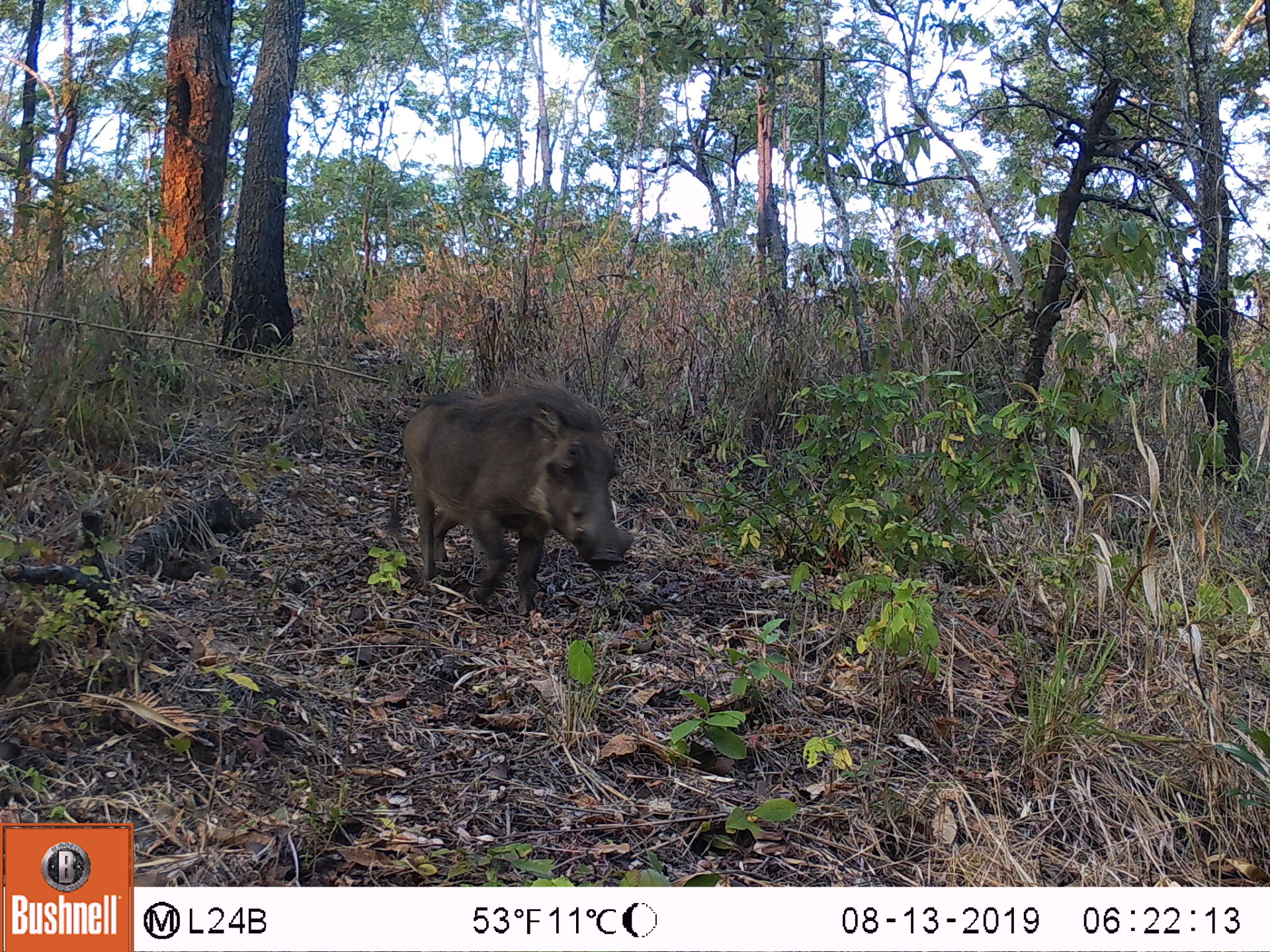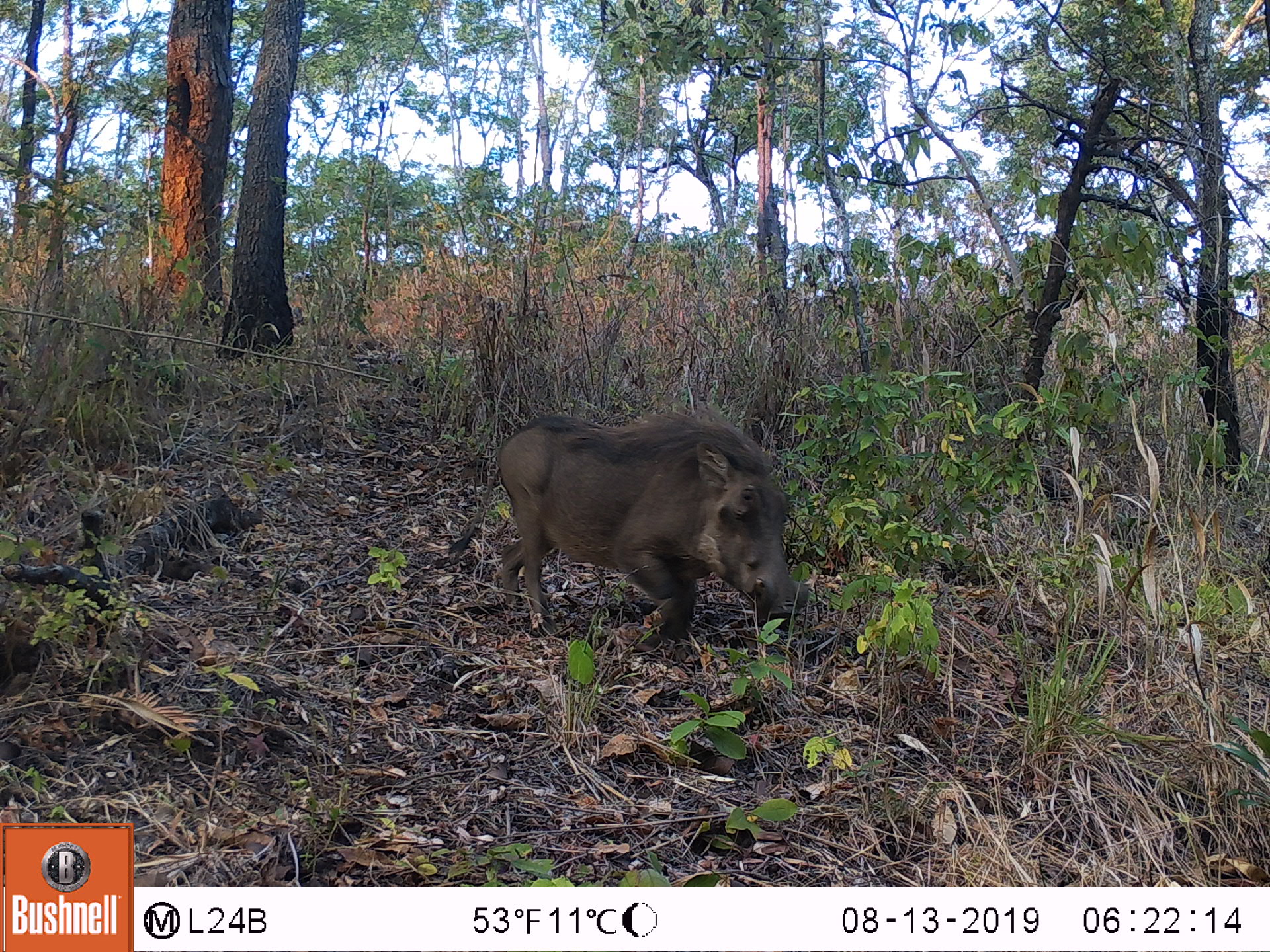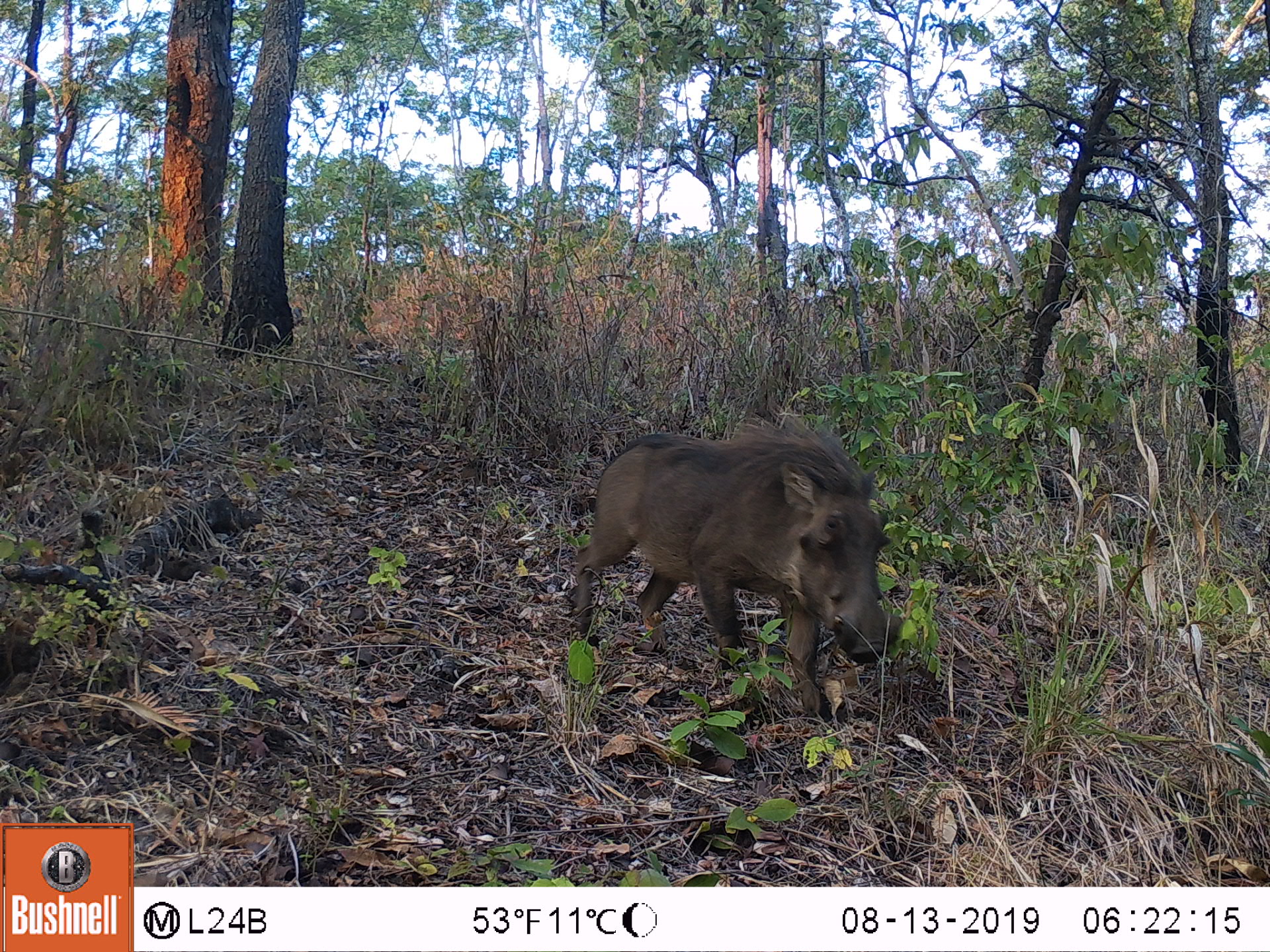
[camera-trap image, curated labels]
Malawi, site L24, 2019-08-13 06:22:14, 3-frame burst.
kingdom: Animalia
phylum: Chordata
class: Mammalia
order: Artiodactyla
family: Suidae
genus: Phacochoerus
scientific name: Phacochoerus africanus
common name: common warthog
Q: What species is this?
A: Common warthog (Phacochoerus africanus).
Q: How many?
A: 1.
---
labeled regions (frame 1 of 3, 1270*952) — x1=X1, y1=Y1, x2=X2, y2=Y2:
common warthog: x1=400, y1=375, x2=636, y2=622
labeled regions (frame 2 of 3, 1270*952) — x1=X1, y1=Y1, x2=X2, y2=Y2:
common warthog: x1=465, y1=402, x2=823, y2=653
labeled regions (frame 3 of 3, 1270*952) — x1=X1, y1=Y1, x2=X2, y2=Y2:
common warthog: x1=568, y1=415, x2=910, y2=720